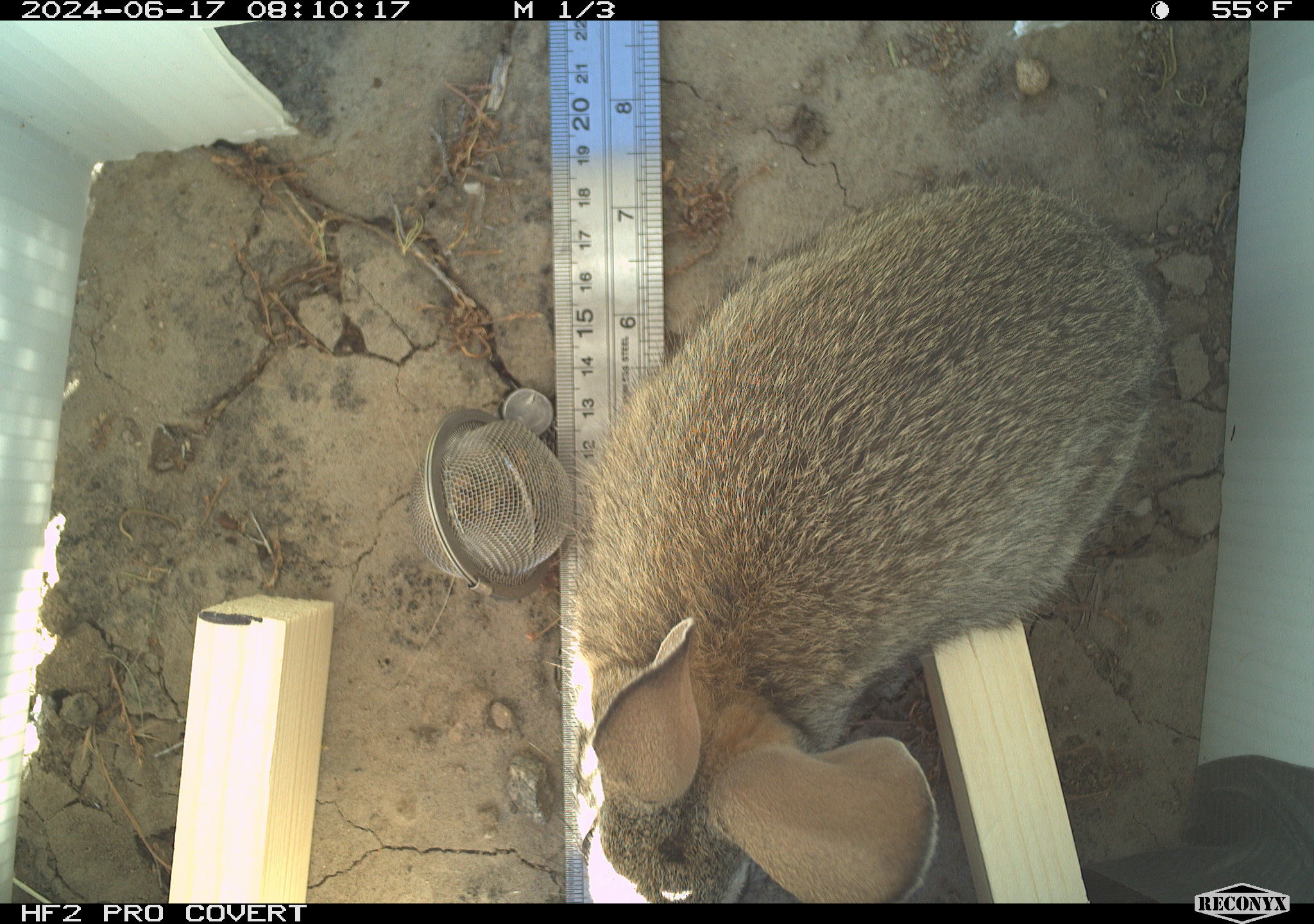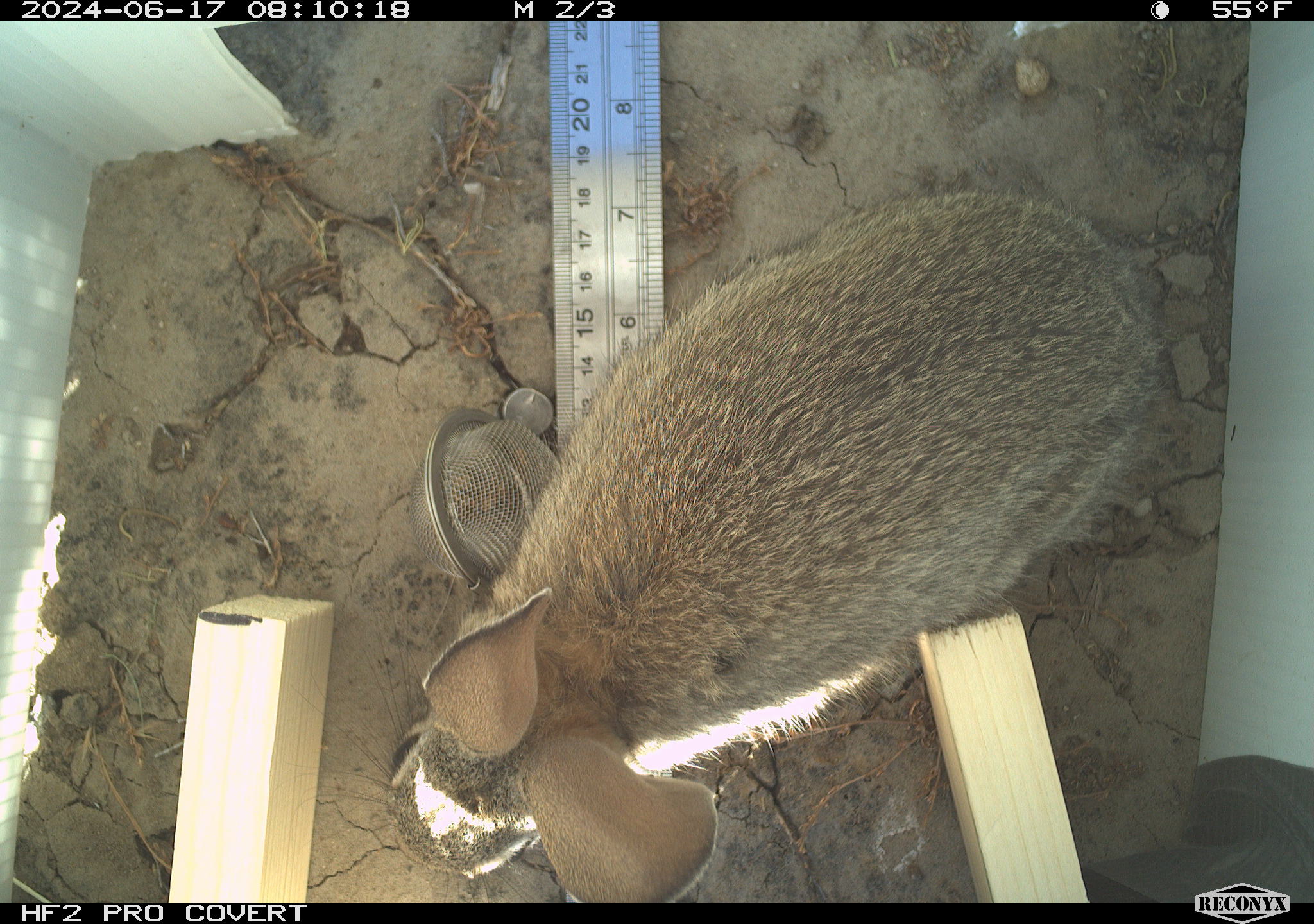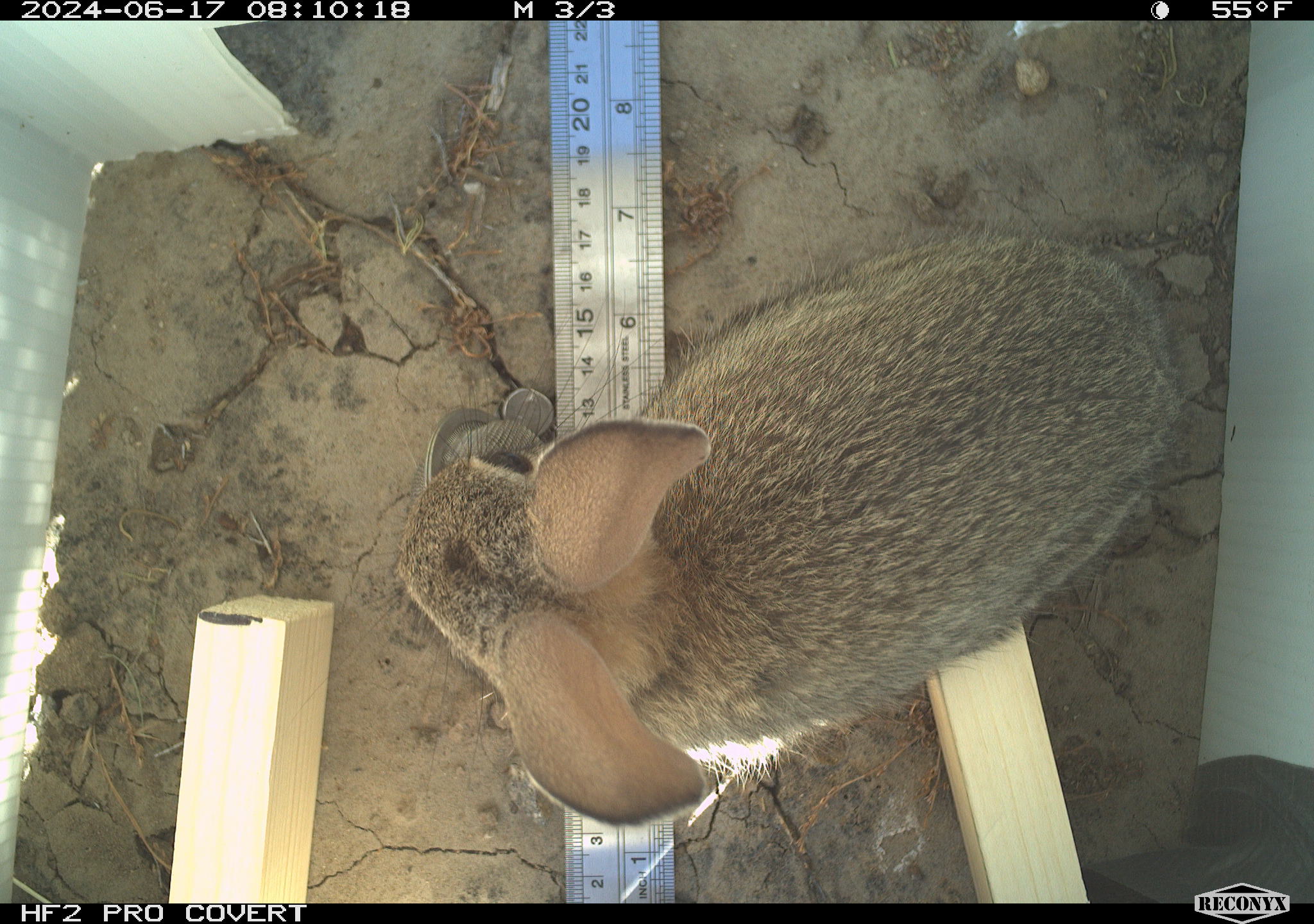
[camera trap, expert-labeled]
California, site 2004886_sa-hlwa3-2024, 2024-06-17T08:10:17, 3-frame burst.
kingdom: Animalia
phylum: Chordata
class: Mammalia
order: Lagomorpha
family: Leporidae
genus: Sylvilagus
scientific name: Sylvilagus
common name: cottontail rabbits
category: sylvilagus species